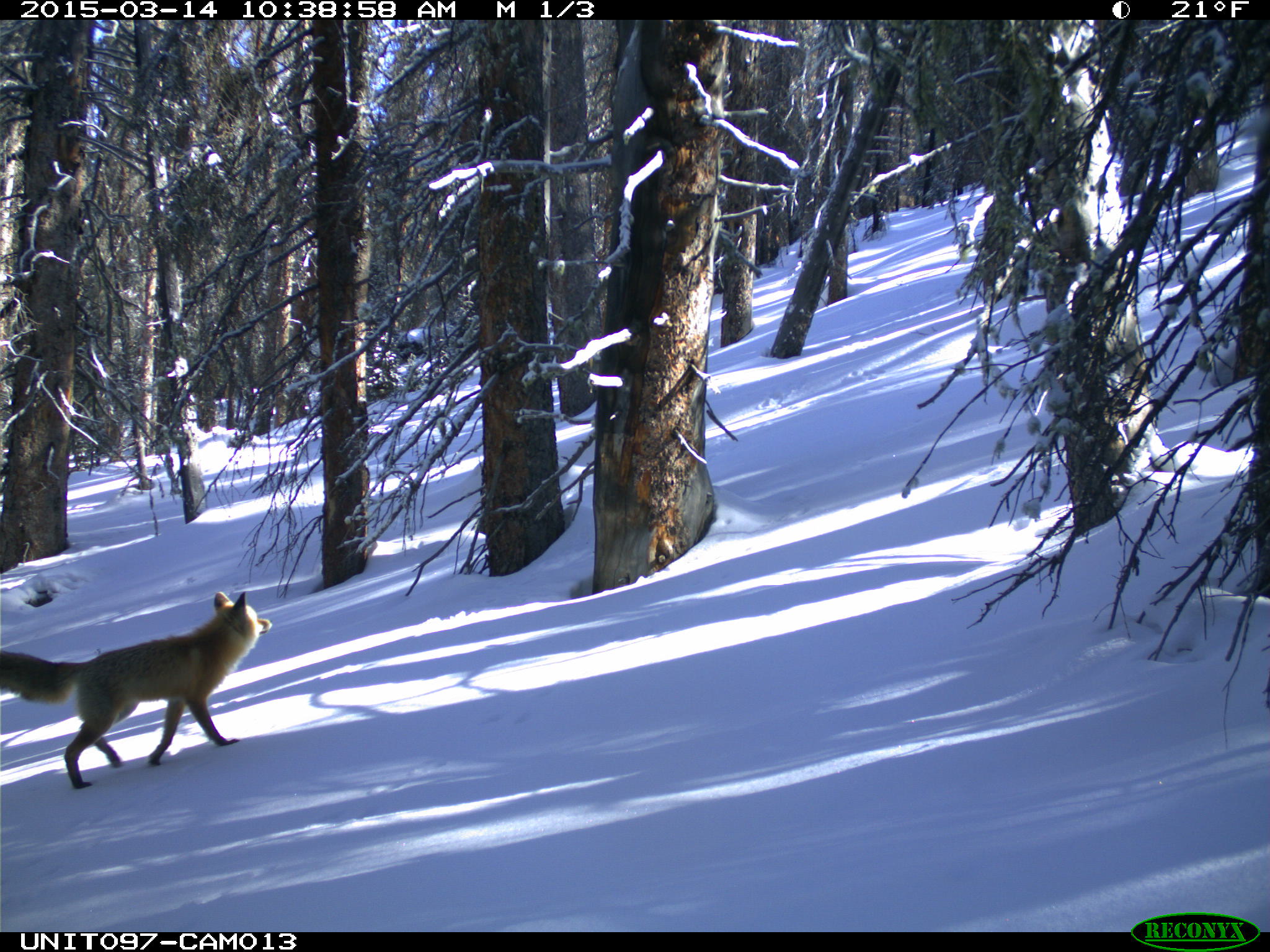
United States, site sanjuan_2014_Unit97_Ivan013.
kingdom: Animalia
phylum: Chordata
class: Mammalia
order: Carnivora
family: Canidae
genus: Vulpes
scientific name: Vulpes vulpes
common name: red fox